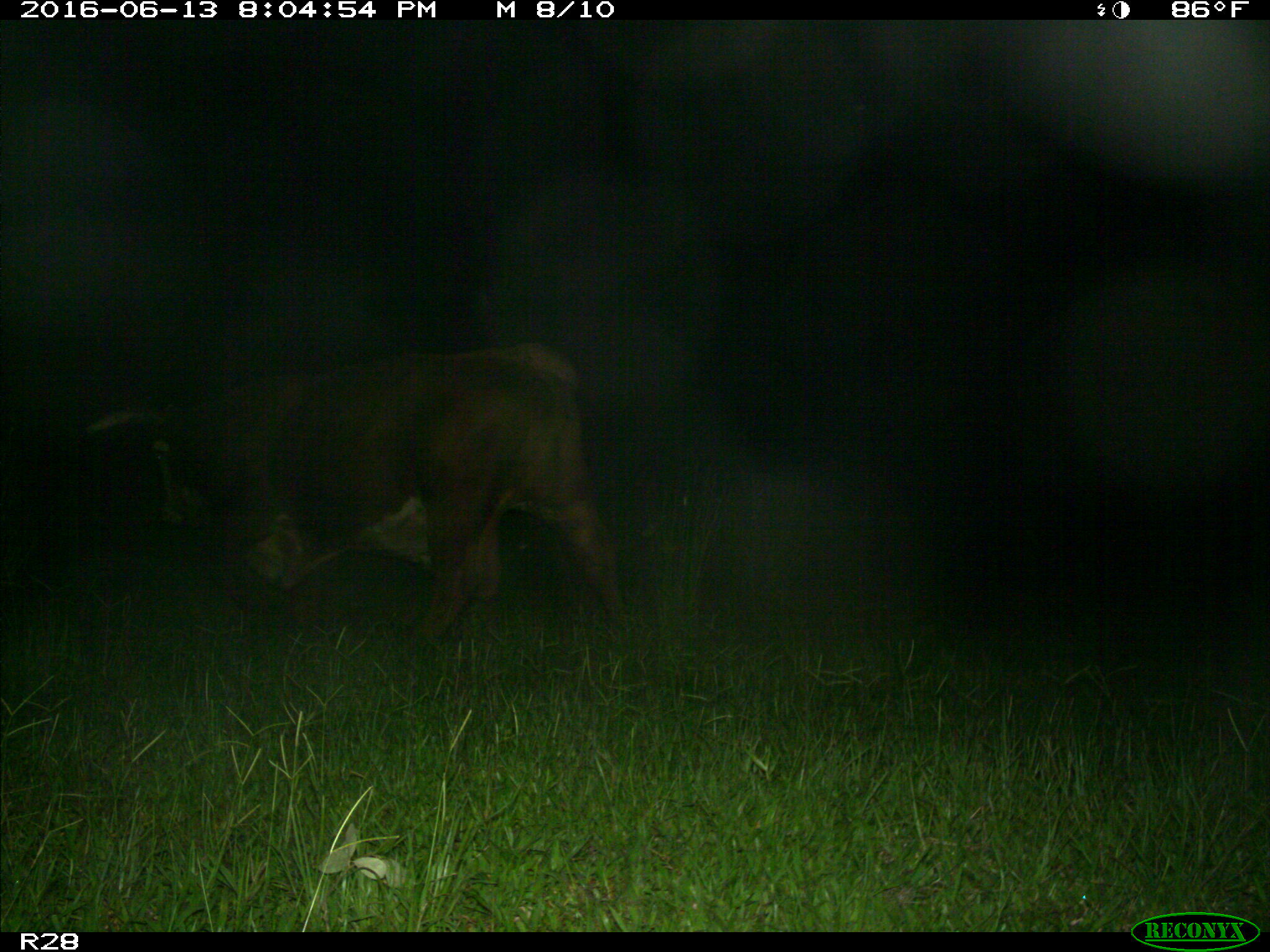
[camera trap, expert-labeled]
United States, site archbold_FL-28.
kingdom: Animalia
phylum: Chordata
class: Mammalia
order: Artiodactyla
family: Bovidae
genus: Bos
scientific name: Bos taurus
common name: domestic cow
Bos taurus (domestic cow).